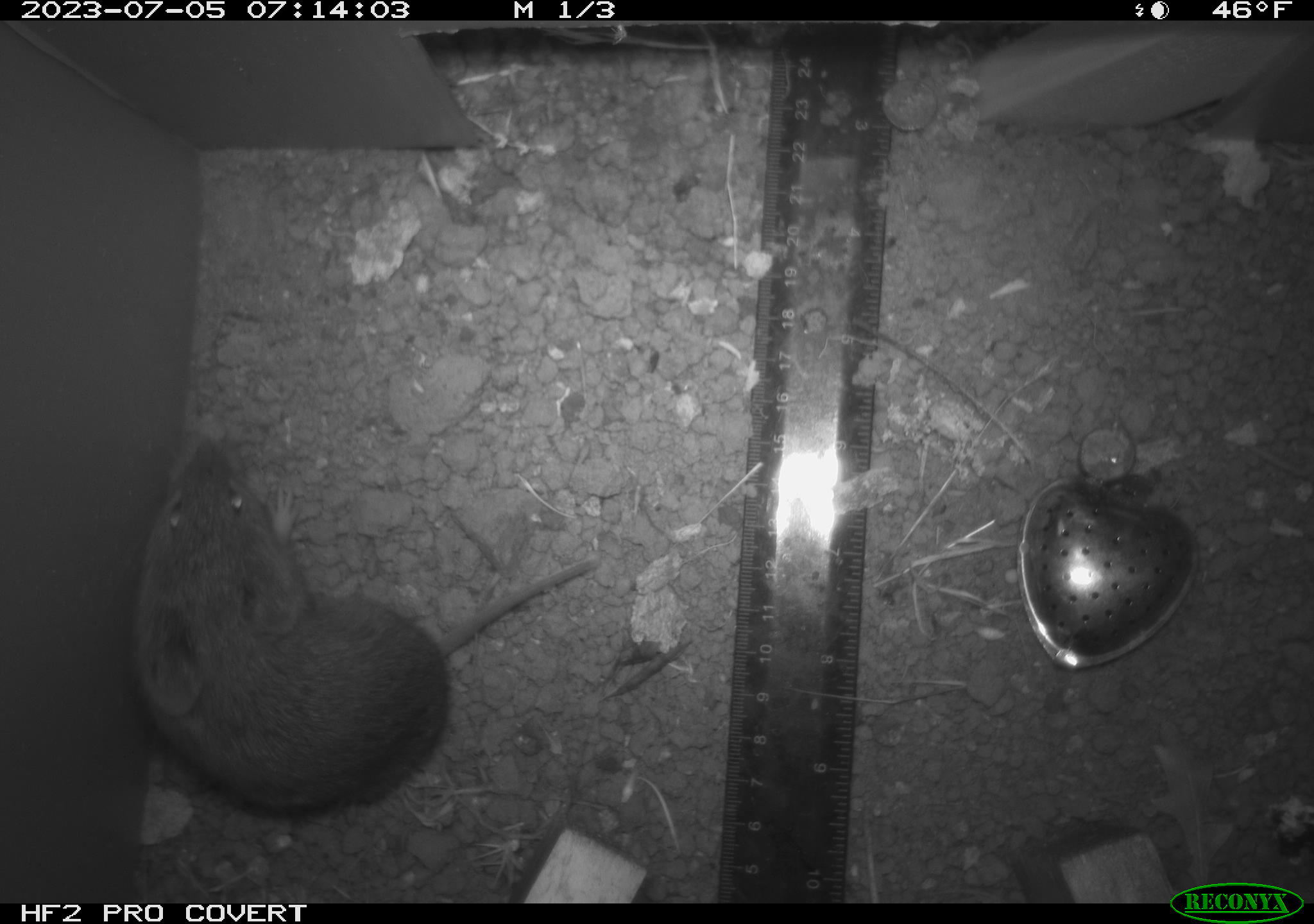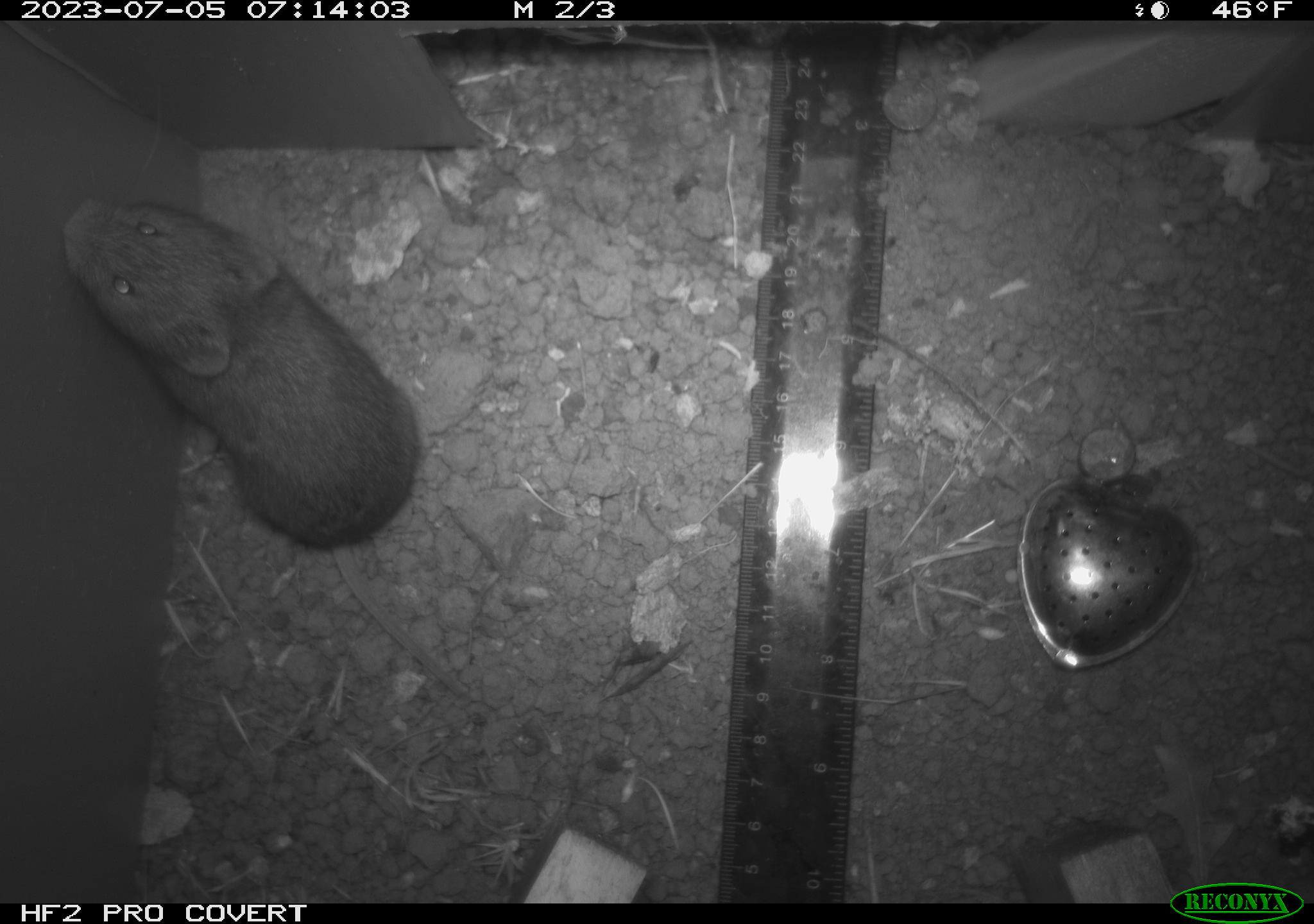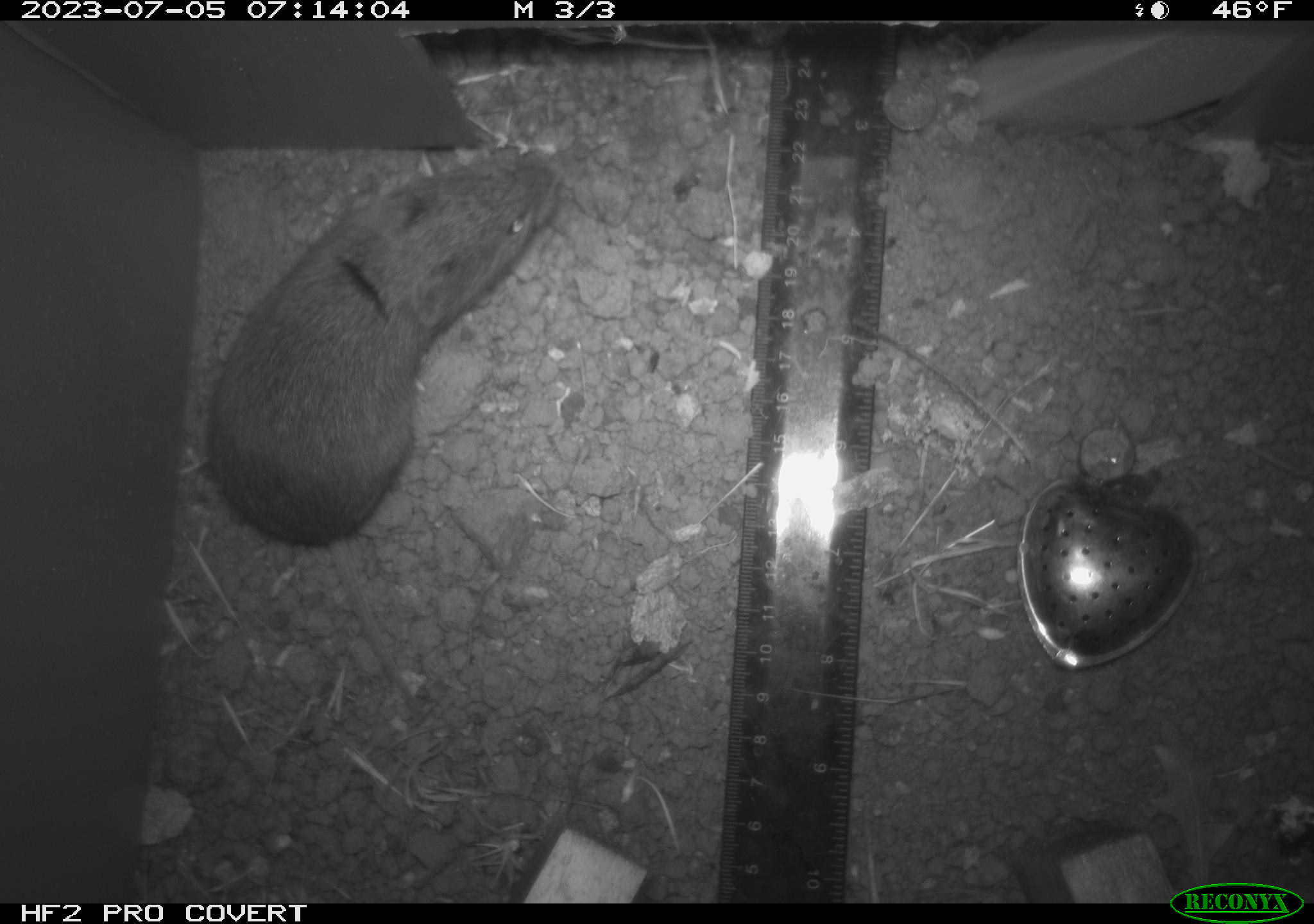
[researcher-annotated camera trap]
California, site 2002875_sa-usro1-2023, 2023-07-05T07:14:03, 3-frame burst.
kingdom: Animalia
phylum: Chordata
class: Mammalia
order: Rodentia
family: Cricetidae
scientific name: Arvicolinae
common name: voles, lemmings, and muskrats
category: arvicolinae subfamily